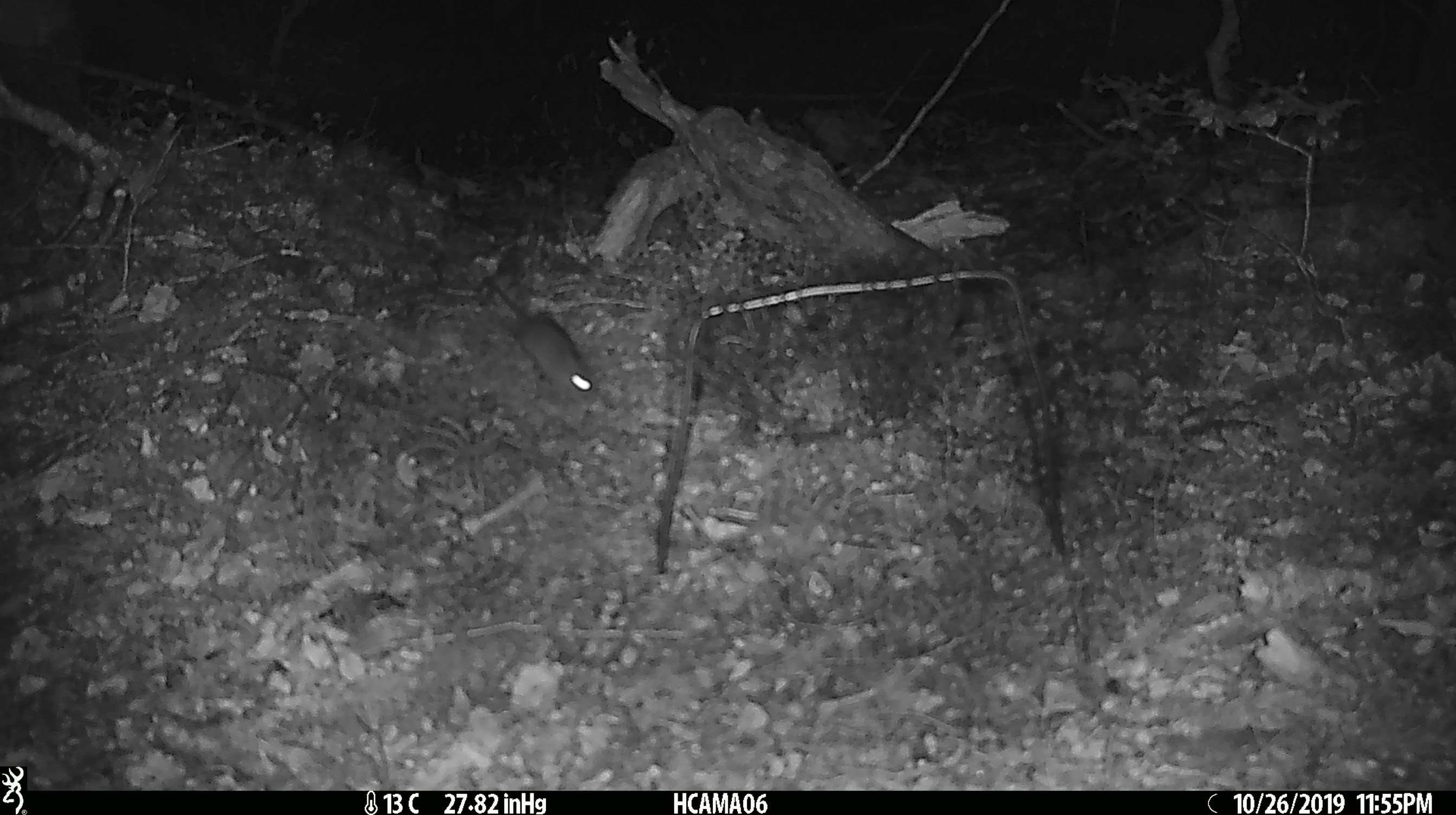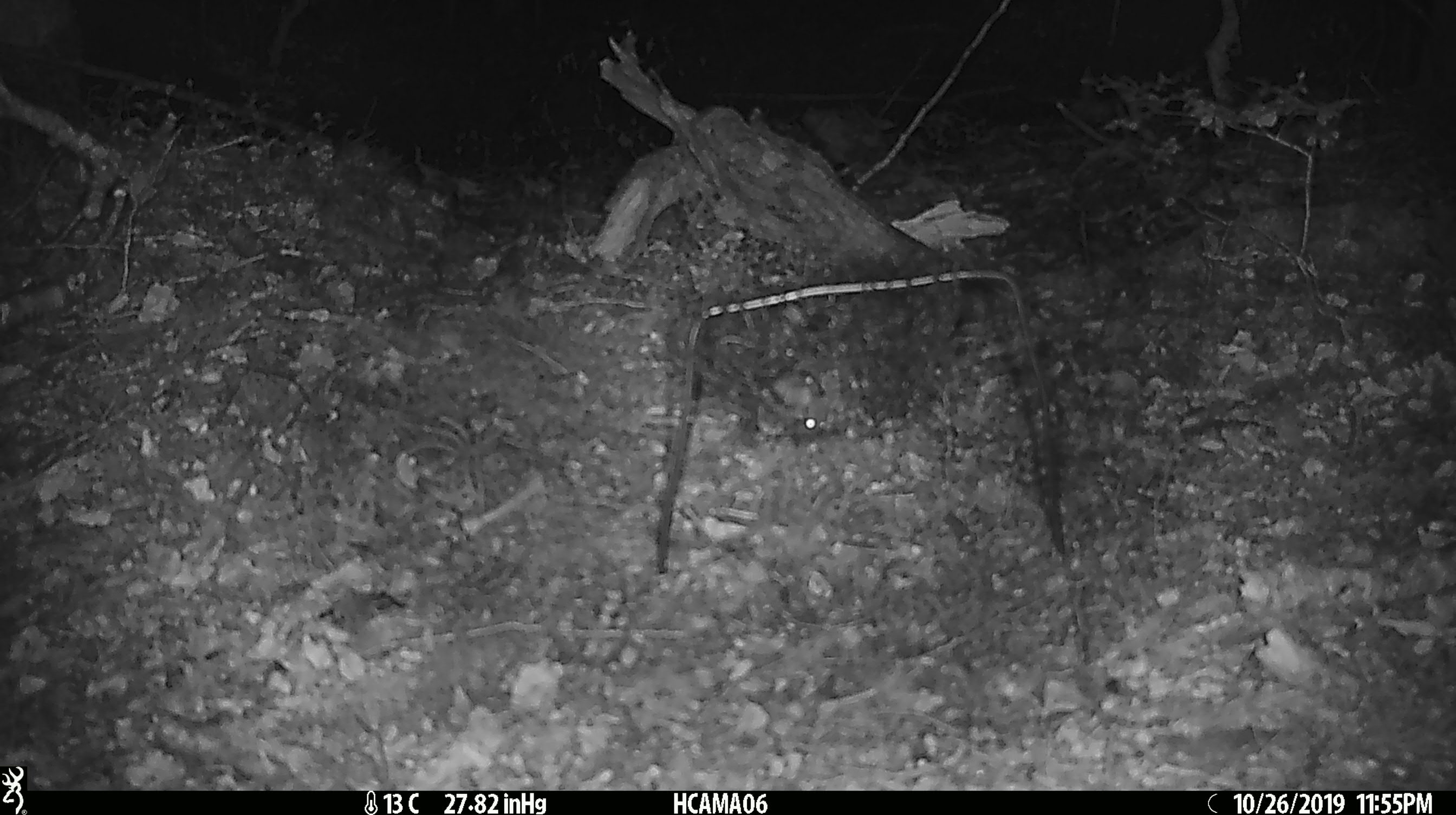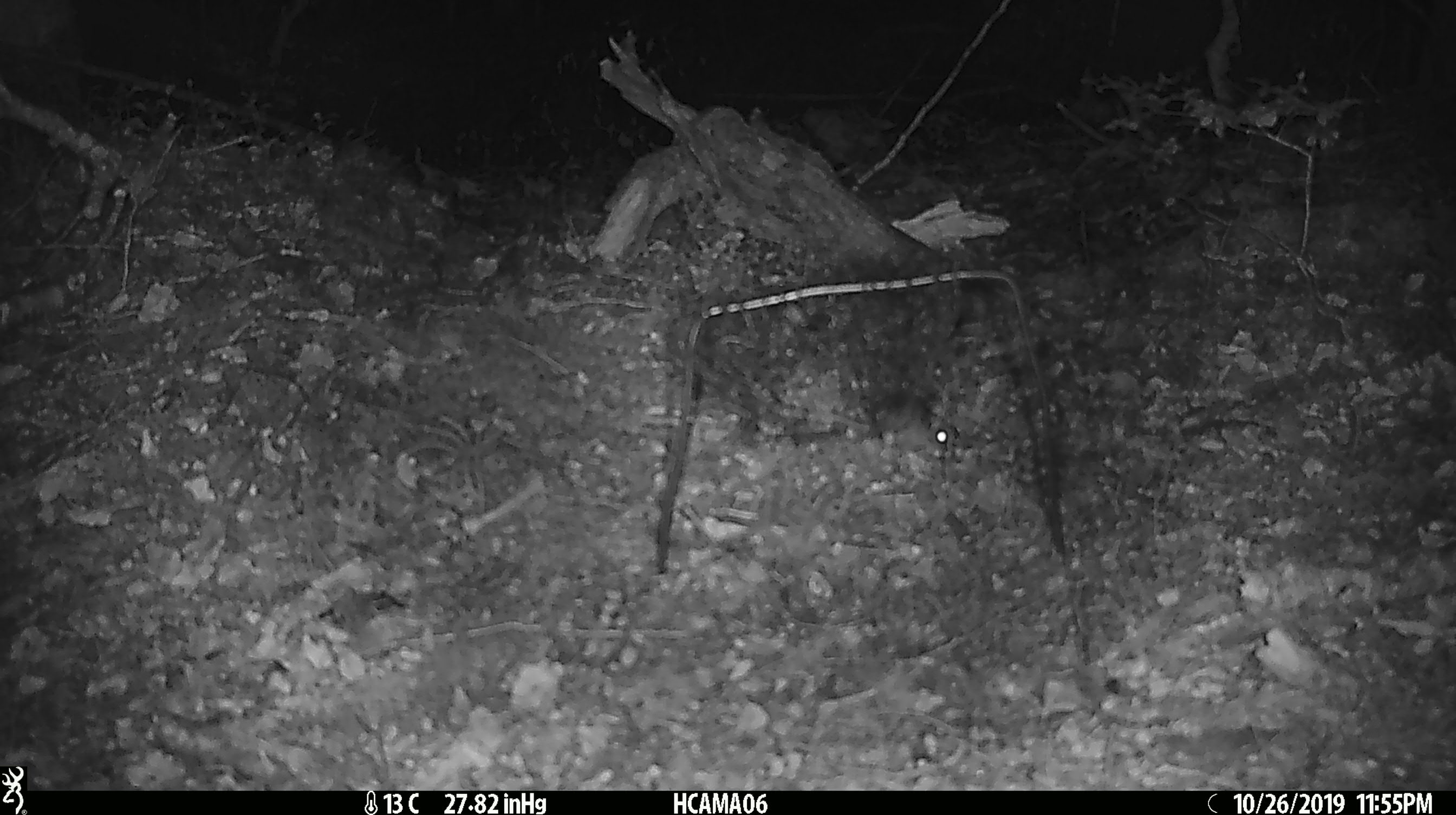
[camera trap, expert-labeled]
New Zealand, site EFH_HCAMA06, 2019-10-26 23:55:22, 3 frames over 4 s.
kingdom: Animalia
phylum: Chordata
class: Mammalia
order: Rodentia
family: Muridae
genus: Mus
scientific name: Mus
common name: mouse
Mouse (Mus).